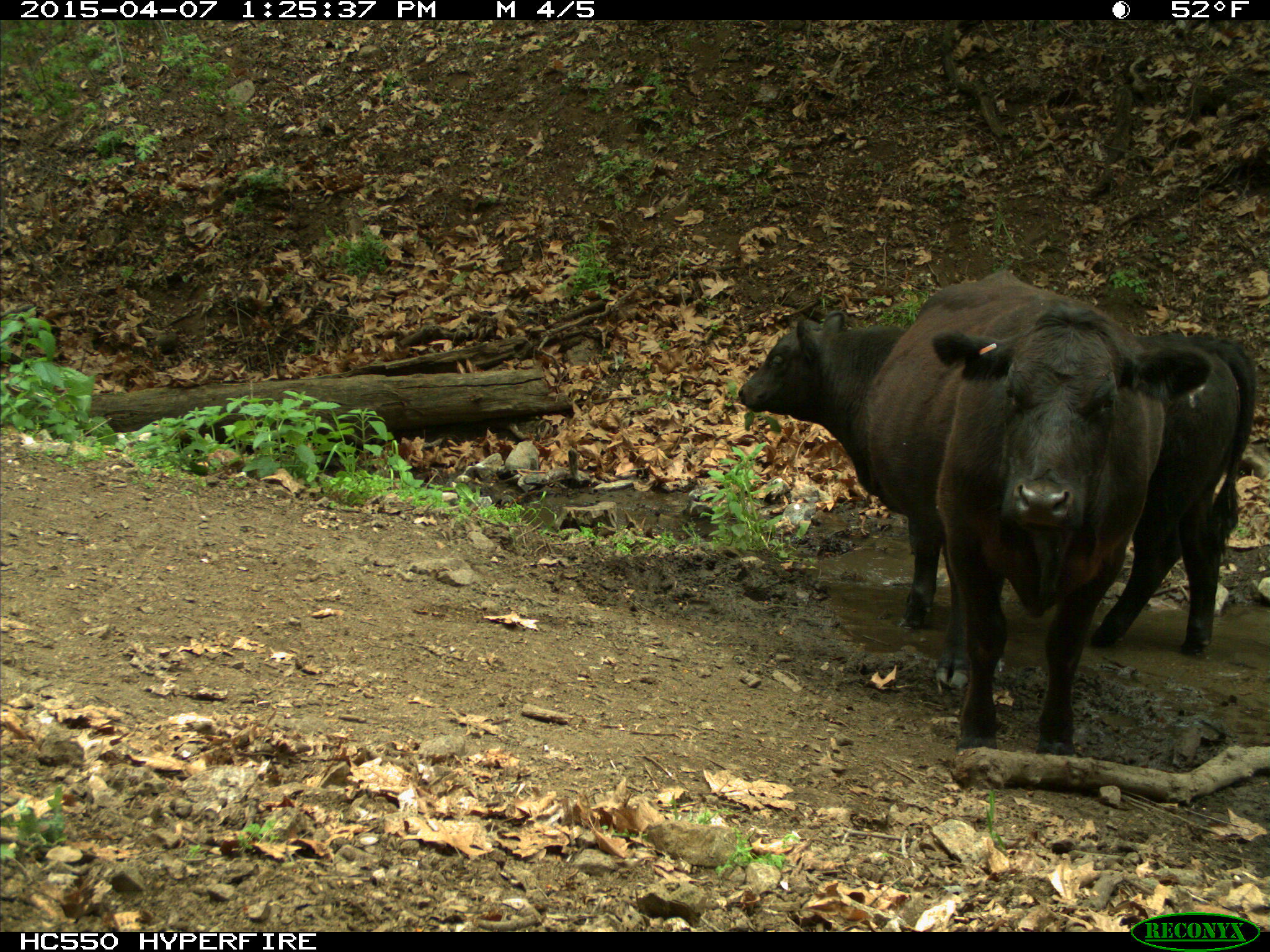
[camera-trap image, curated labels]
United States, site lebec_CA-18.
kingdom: Animalia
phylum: Chordata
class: Mammalia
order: Artiodactyla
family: Bovidae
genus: Bos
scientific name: Bos taurus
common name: domestic cow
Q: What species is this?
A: Bos taurus (domestic cow).